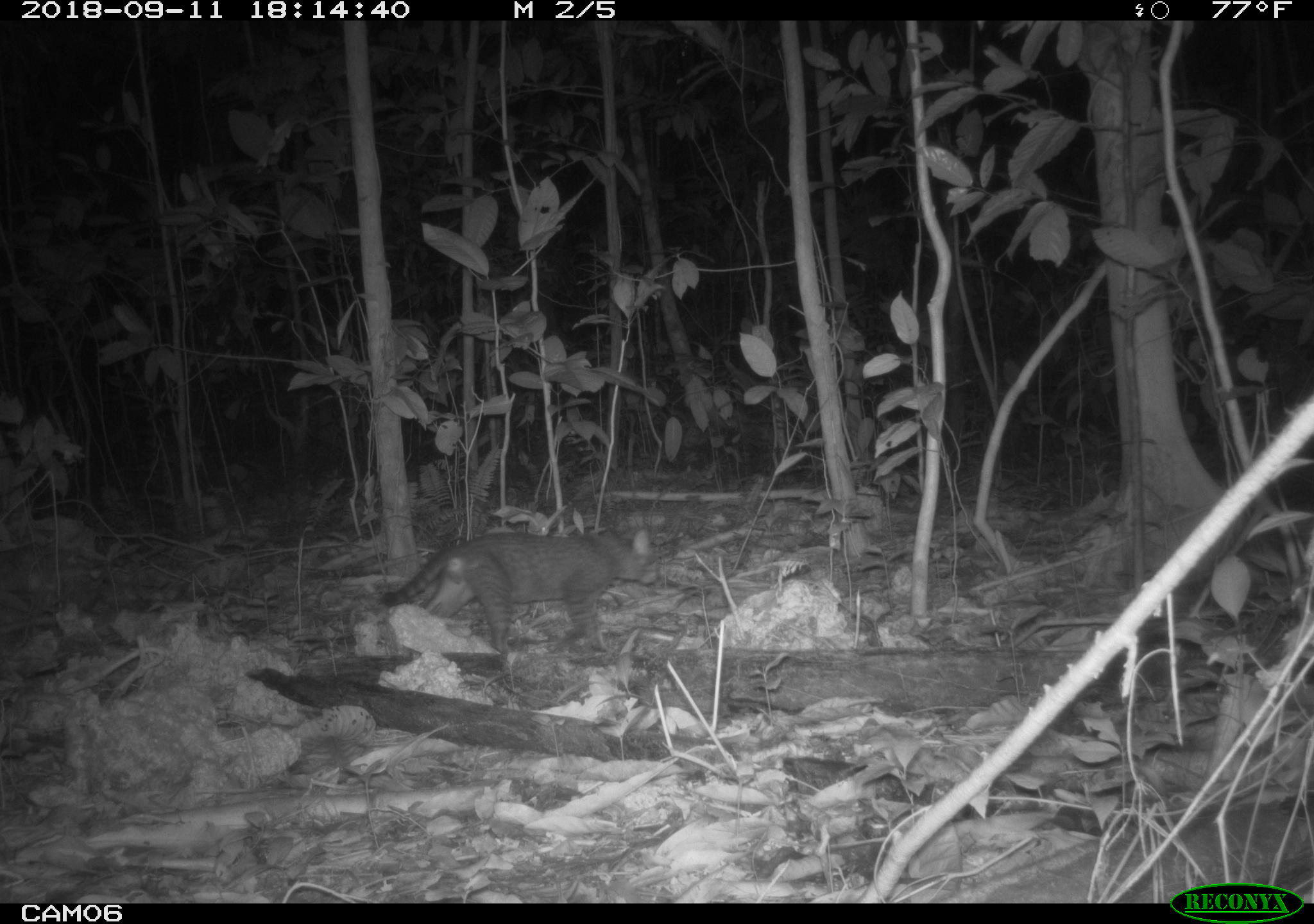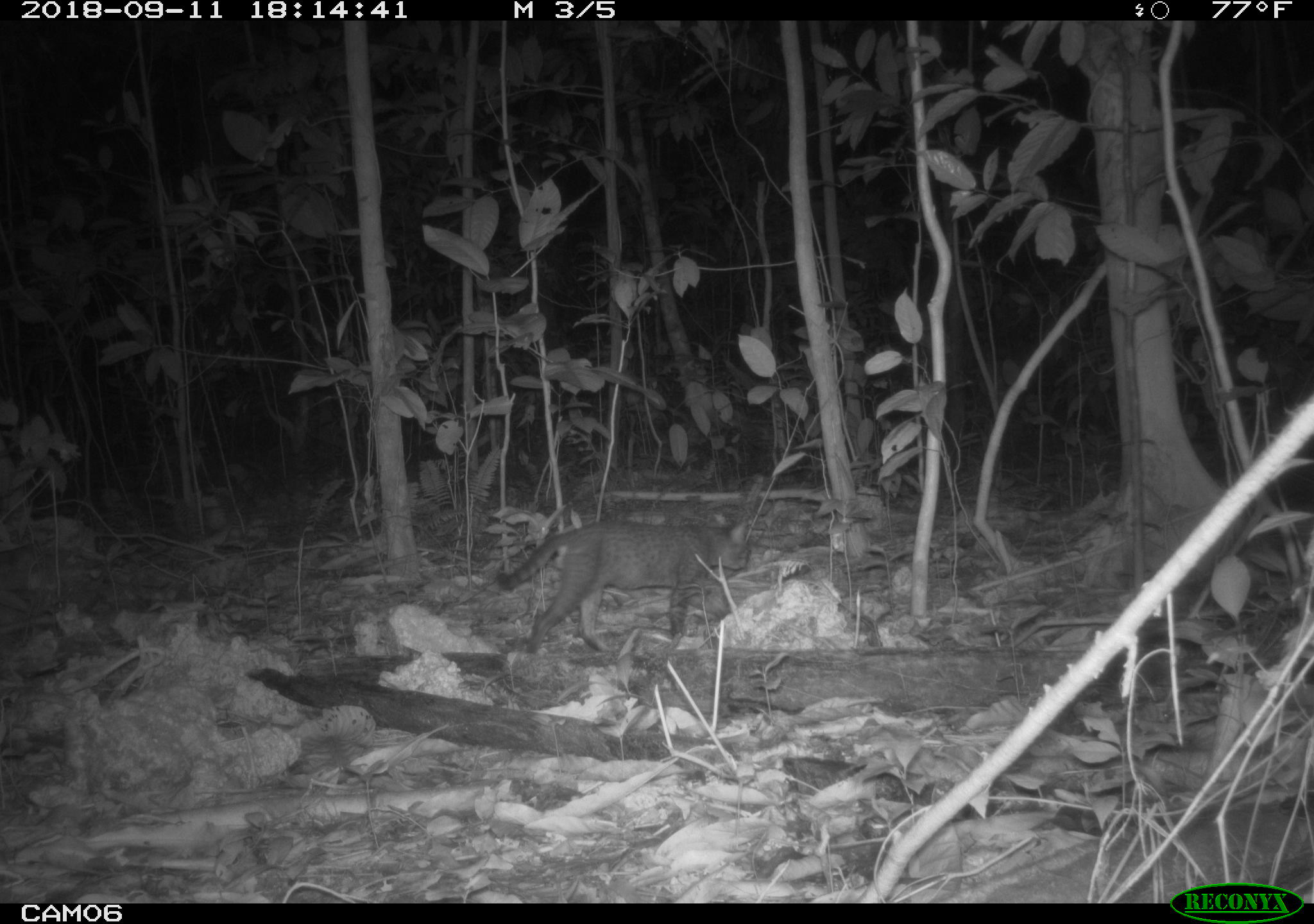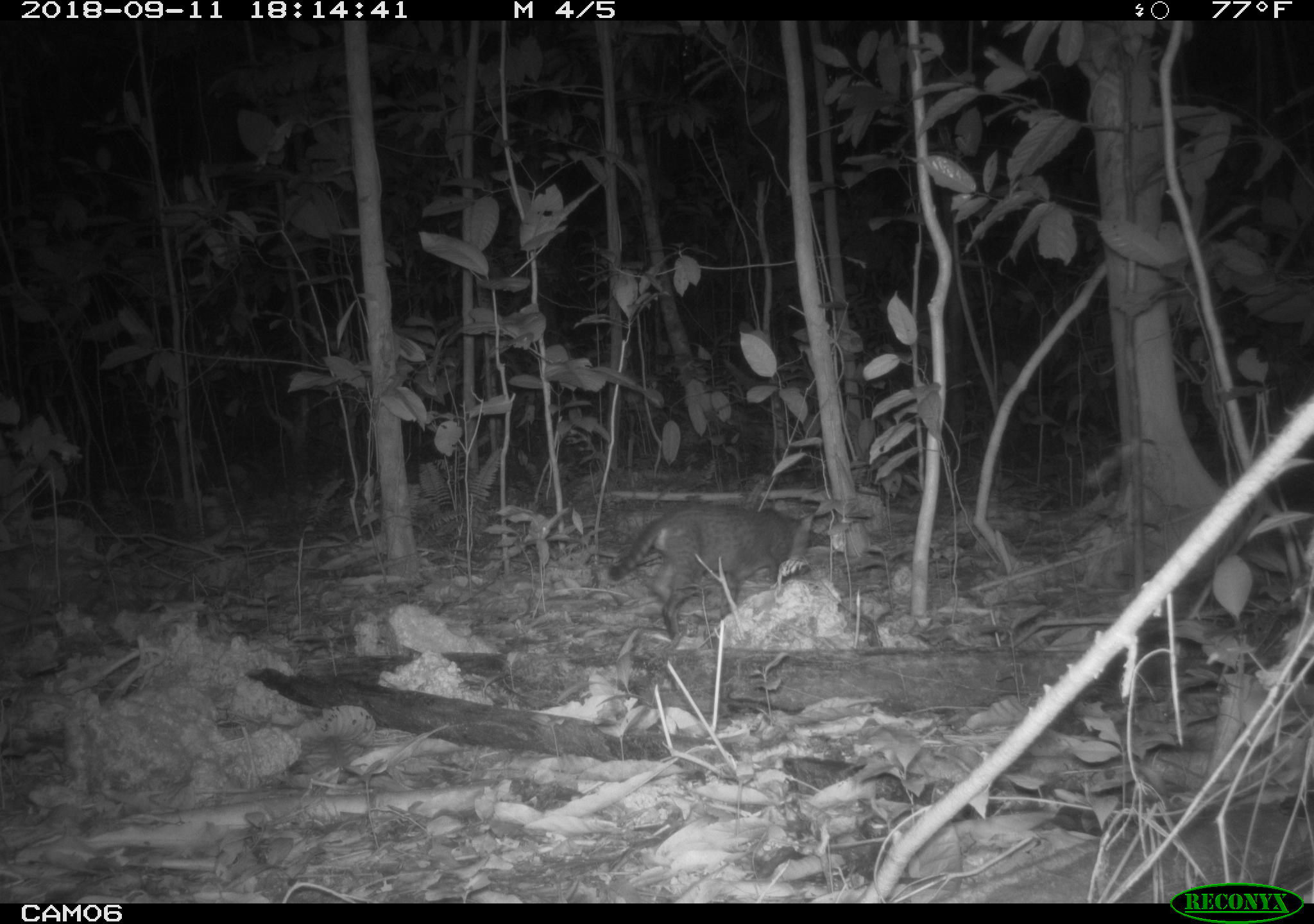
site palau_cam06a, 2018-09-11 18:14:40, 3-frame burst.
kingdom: Animalia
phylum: Chordata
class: Mammalia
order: Carnivora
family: Felidae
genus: Felis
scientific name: Felis catus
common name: cat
Cat (Felis catus).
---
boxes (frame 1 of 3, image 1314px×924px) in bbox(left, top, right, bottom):
cat: bbox(368, 525, 656, 658)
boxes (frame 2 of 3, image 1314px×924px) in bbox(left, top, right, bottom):
cat: bbox(488, 514, 751, 654)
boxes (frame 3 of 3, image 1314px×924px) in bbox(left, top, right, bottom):
cat: bbox(602, 499, 824, 640)